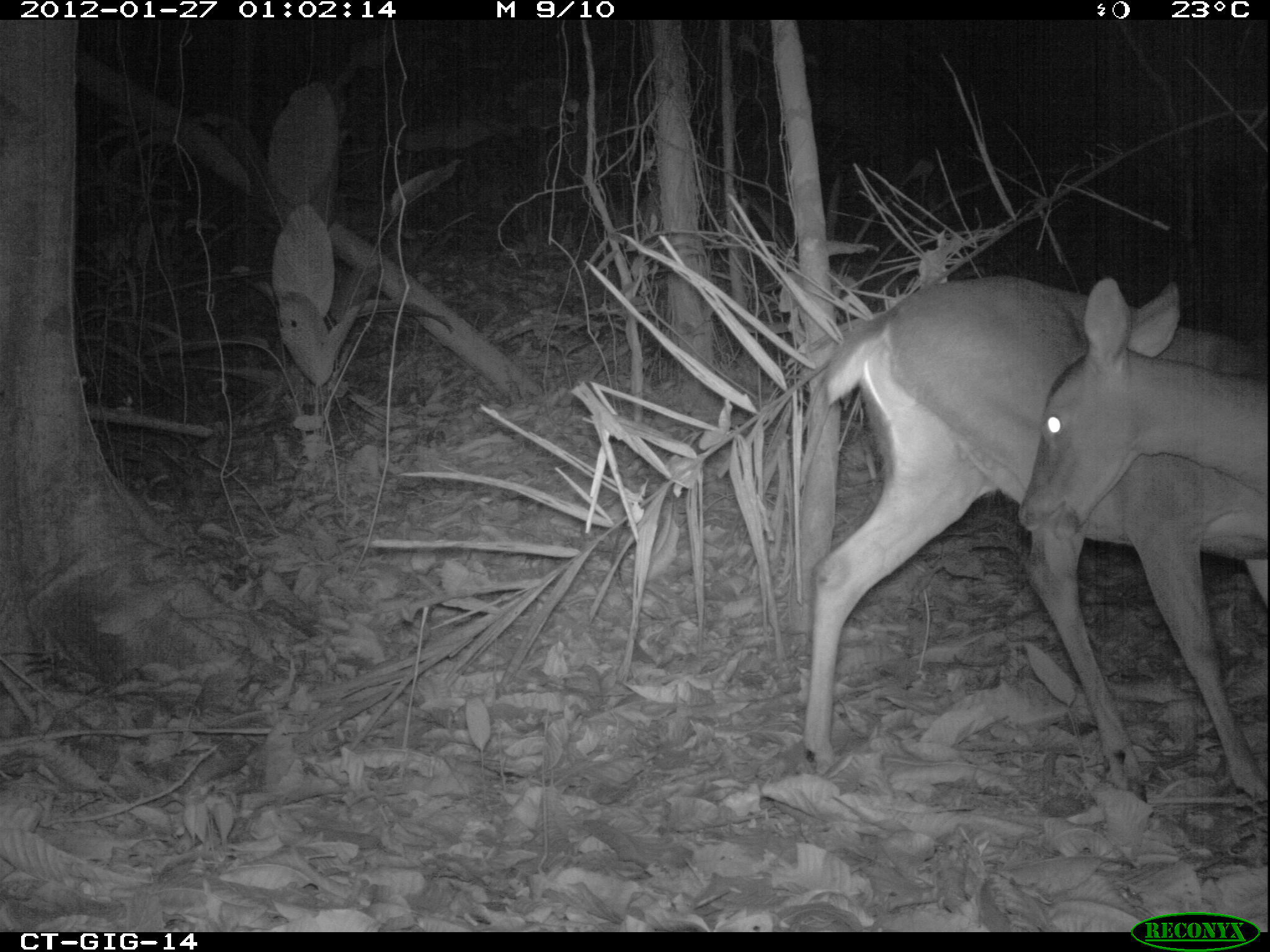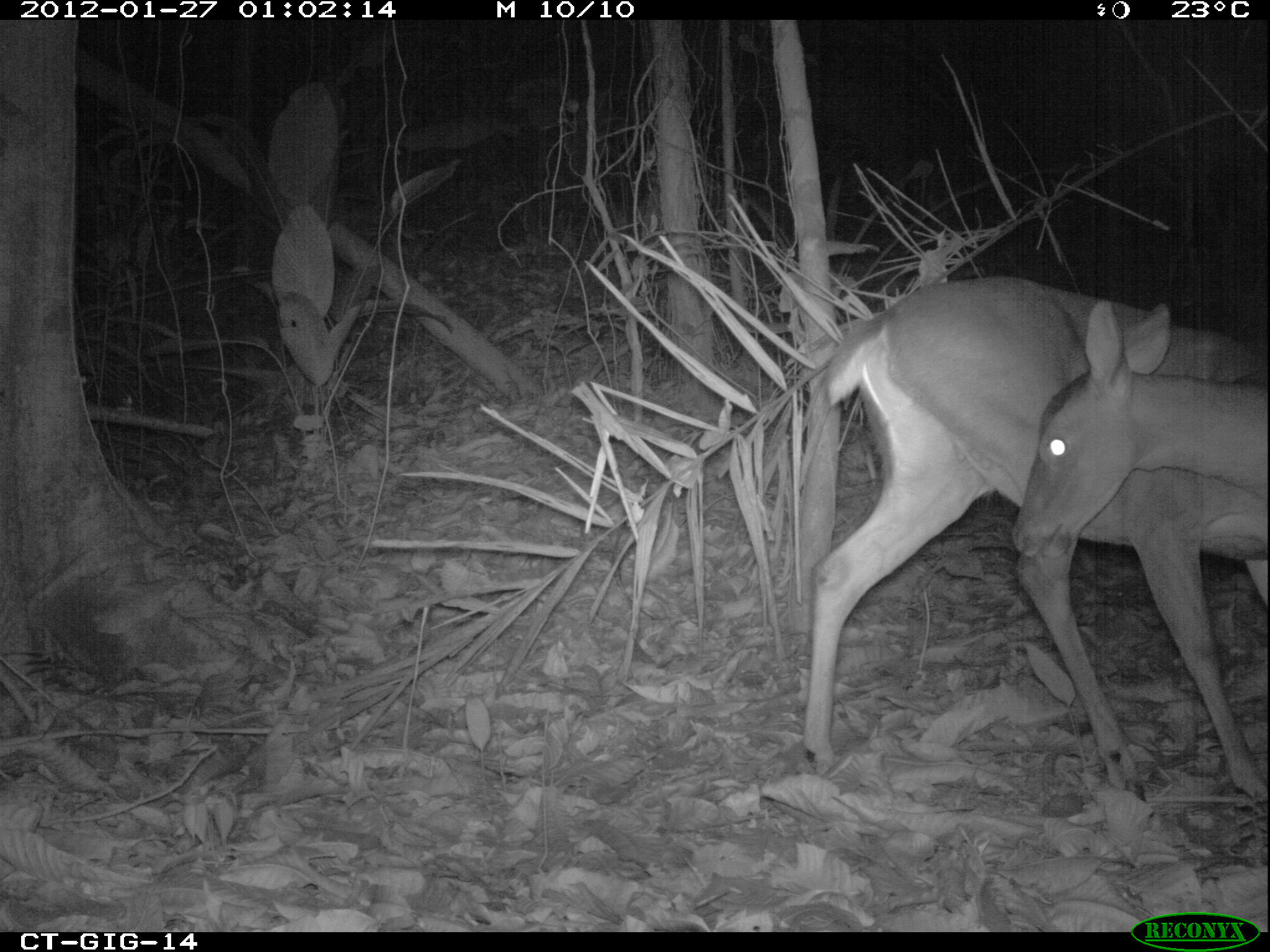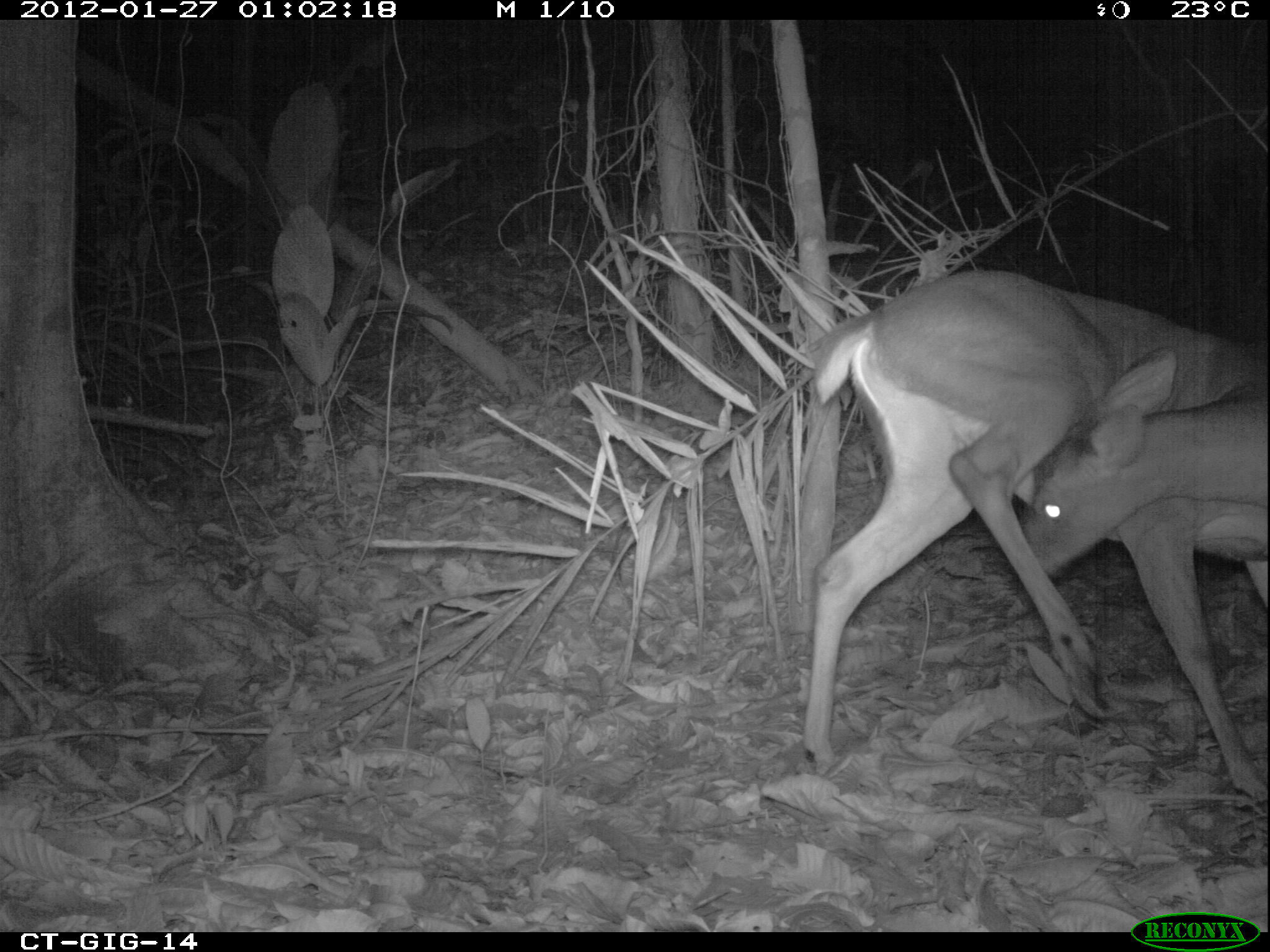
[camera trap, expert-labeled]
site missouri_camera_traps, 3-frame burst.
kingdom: Animalia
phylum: Chordata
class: Mammalia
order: Artiodactyla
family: Cervidae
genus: Odocoileus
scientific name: Odocoileus virginianus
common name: white-tailed deer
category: white tailed deer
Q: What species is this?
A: White tailed deer (white-tailed deer) (Odocoileus virginianus).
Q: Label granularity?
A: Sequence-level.